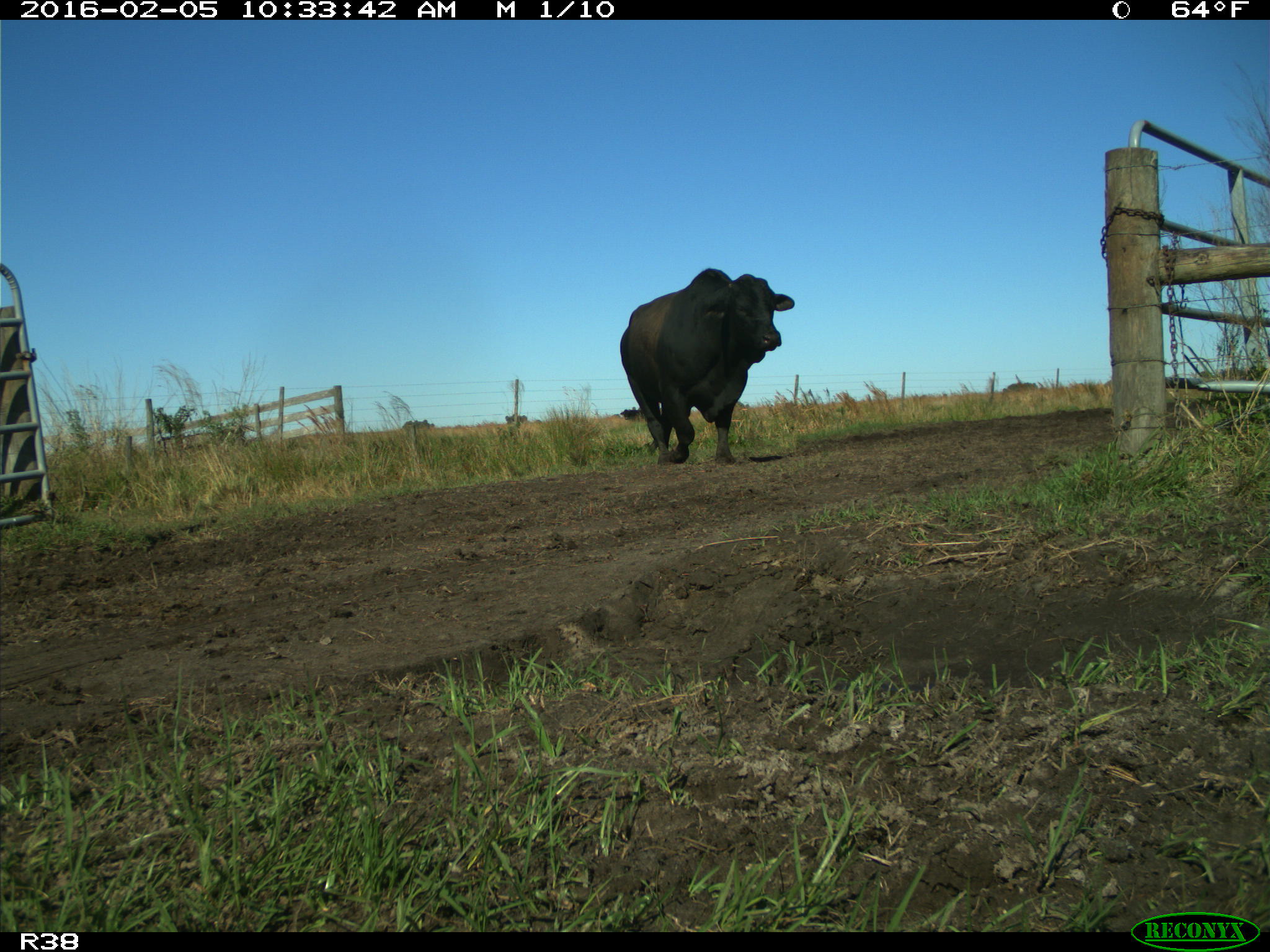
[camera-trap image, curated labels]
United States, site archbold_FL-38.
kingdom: Animalia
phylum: Chordata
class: Mammalia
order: Artiodactyla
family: Bovidae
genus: Bos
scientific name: Bos taurus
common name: domestic cow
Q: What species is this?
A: Bos taurus (domestic cow).